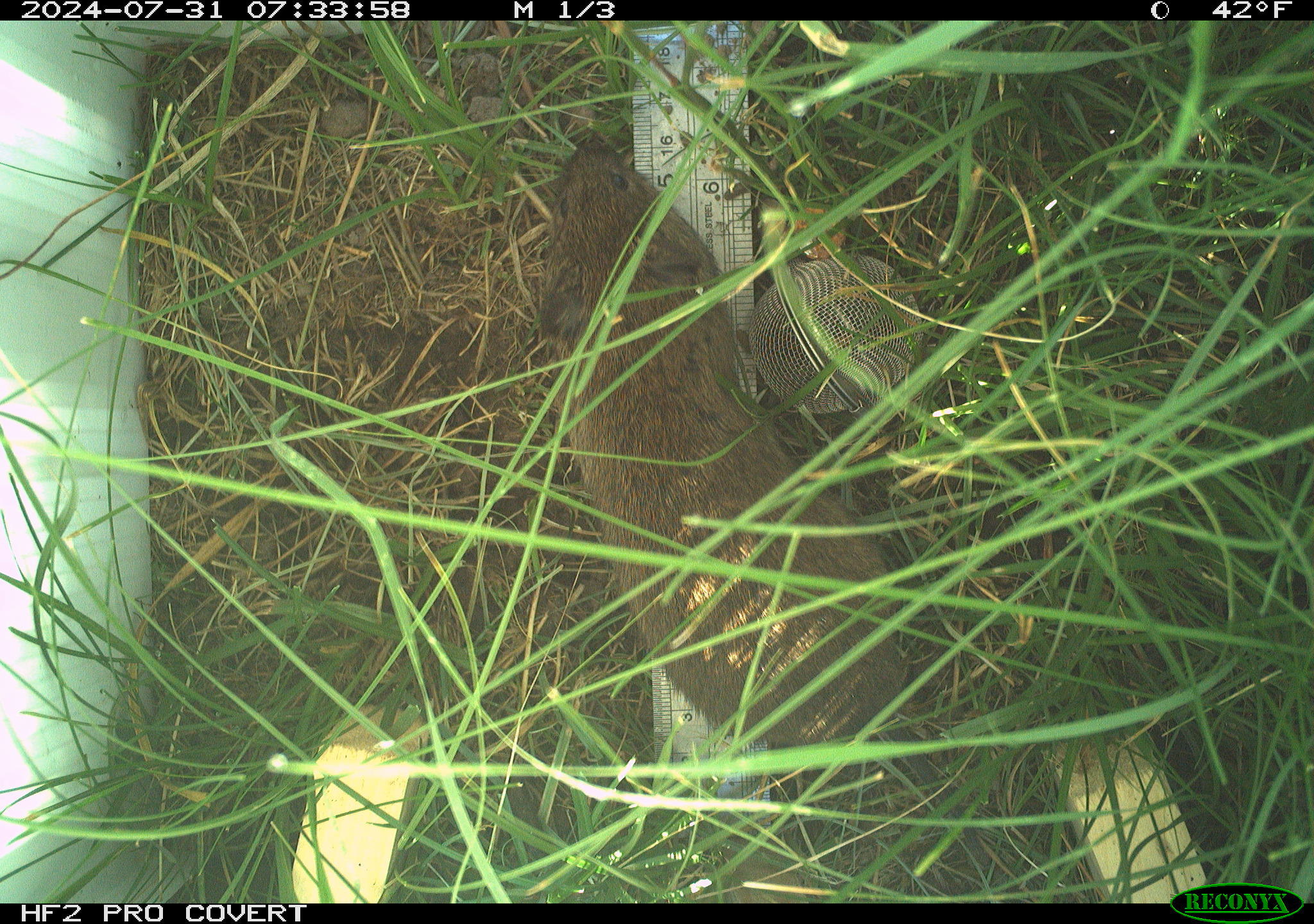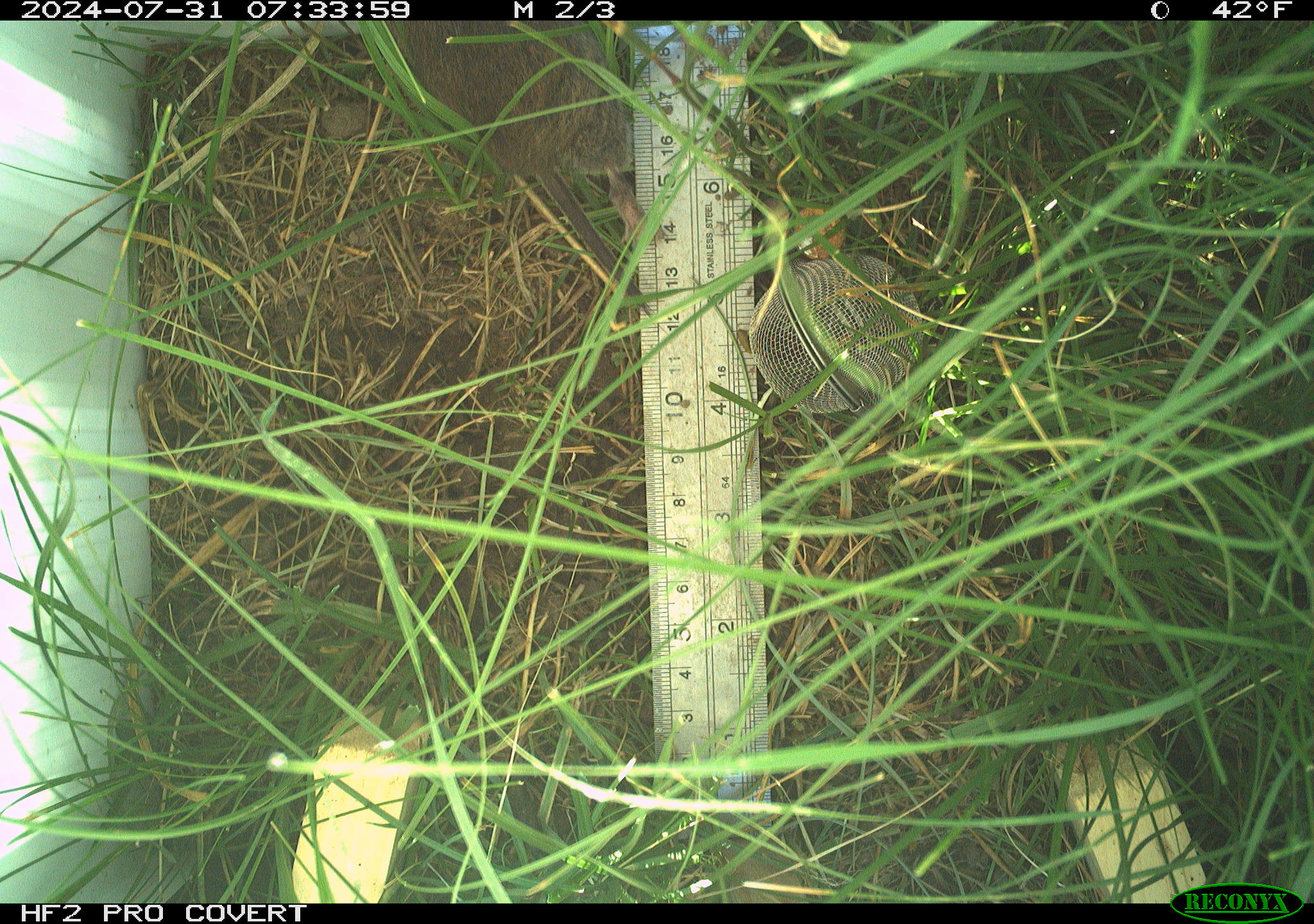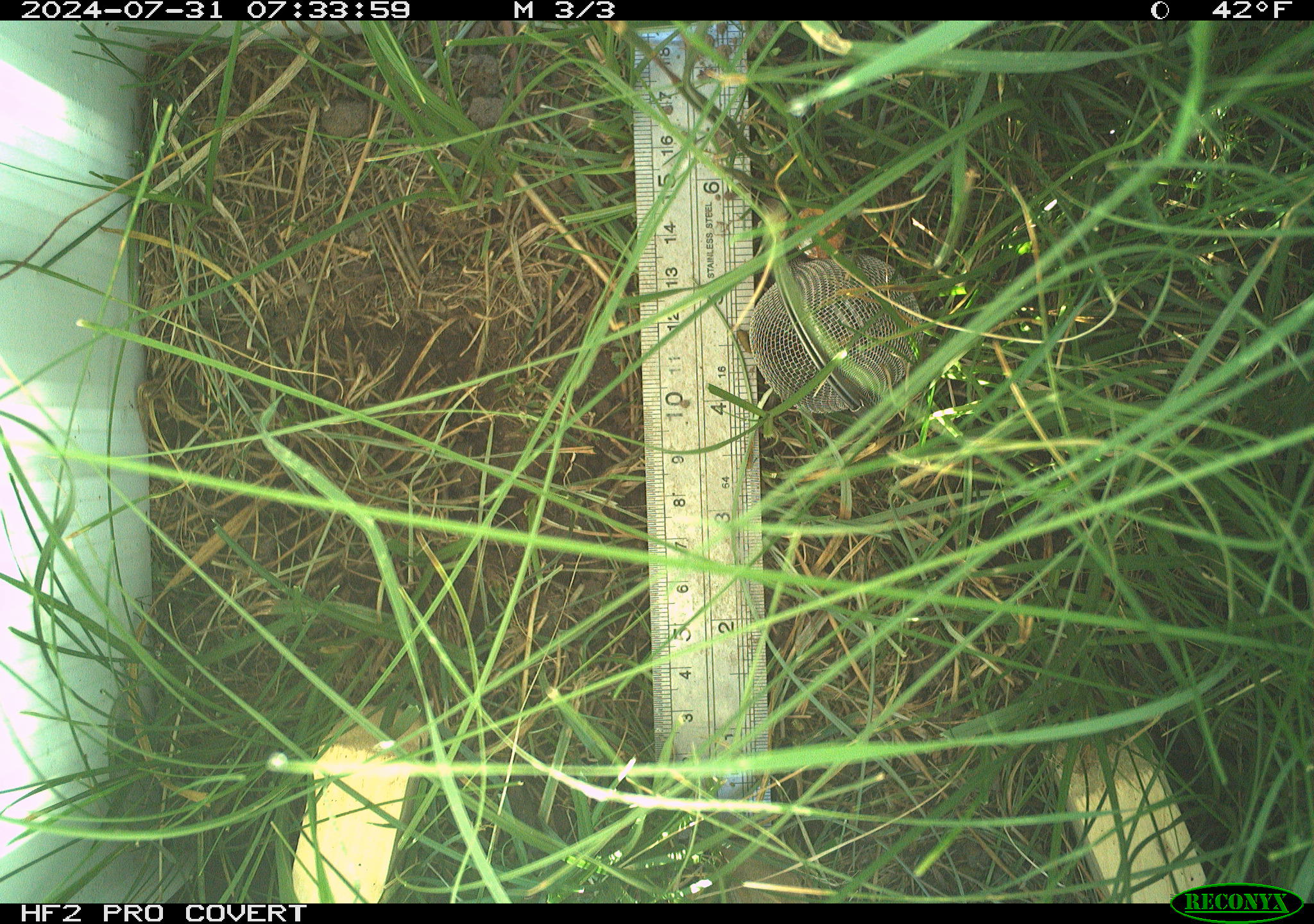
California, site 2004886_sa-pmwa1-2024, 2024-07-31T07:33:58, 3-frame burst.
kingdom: Animalia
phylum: Chordata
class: Mammalia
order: Rodentia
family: Cricetidae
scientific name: Arvicolinae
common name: voles, lemmings, and muskrats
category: arvicolinae subfamily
Arvicolinae subfamily (voles, lemmings, and muskrats) (Arvicolinae).